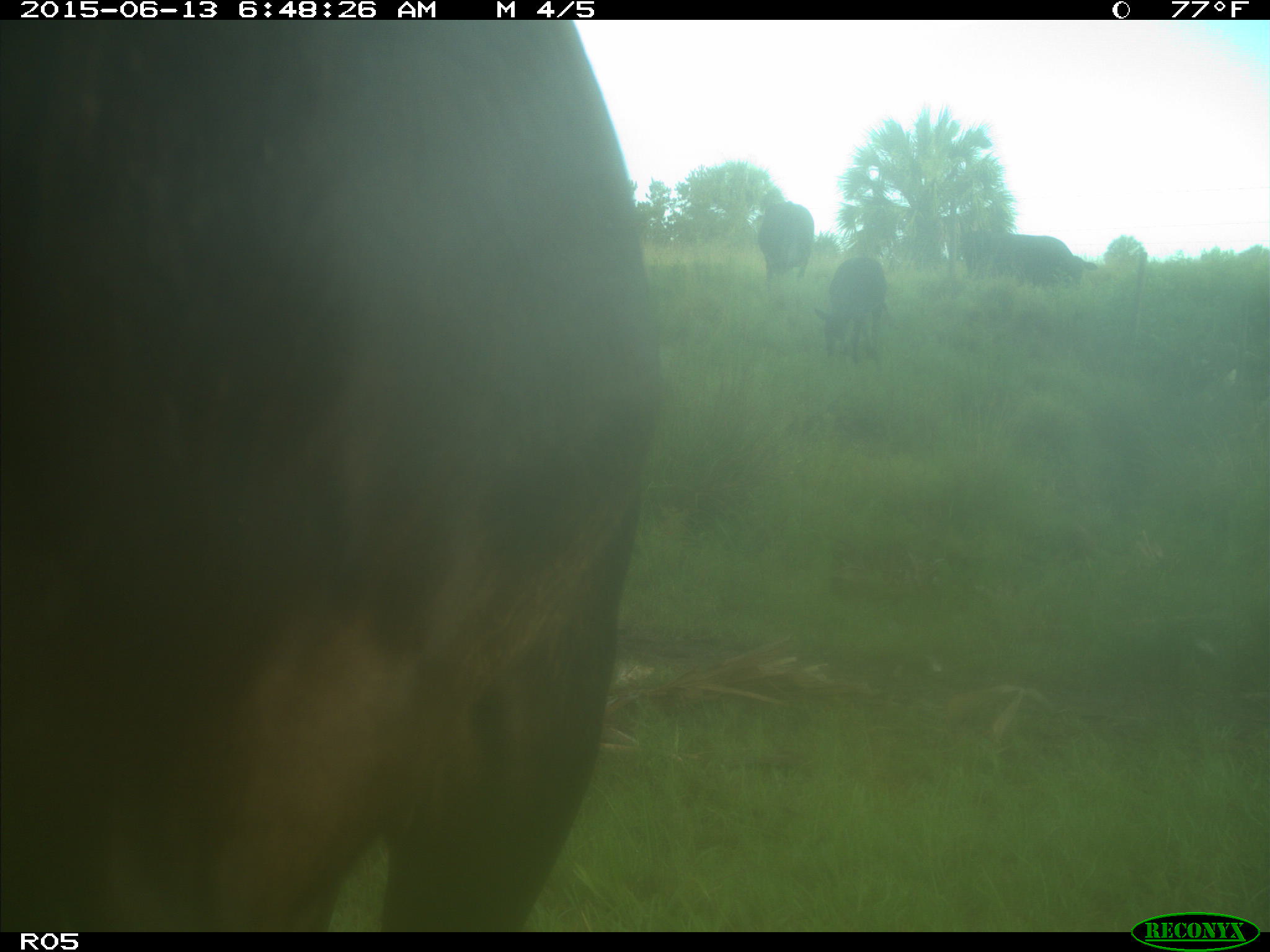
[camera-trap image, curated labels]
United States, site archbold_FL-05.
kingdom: Animalia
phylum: Chordata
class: Mammalia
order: Artiodactyla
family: Bovidae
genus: Bos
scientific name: Bos taurus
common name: domestic cow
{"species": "Bos taurus (domestic cow)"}